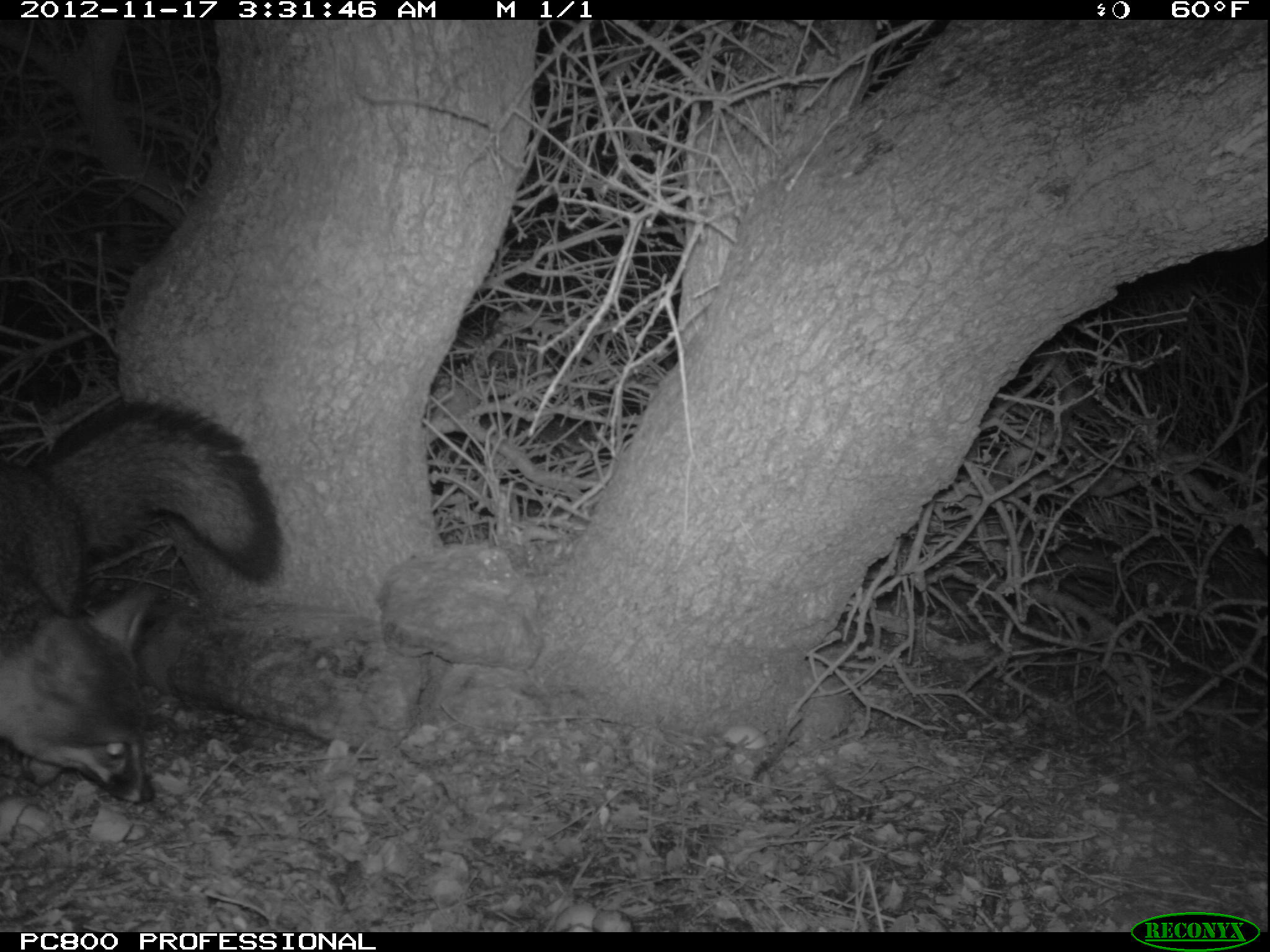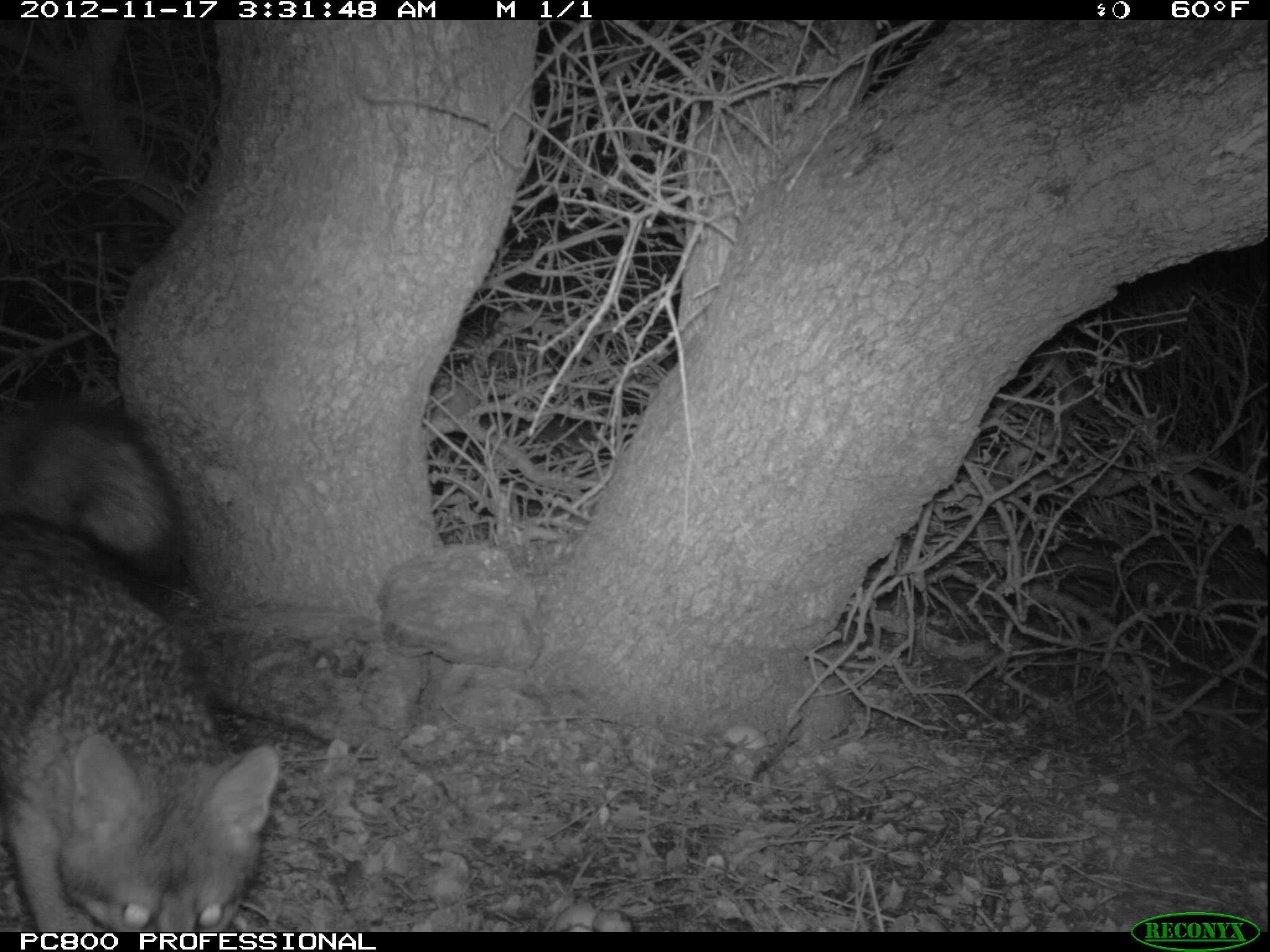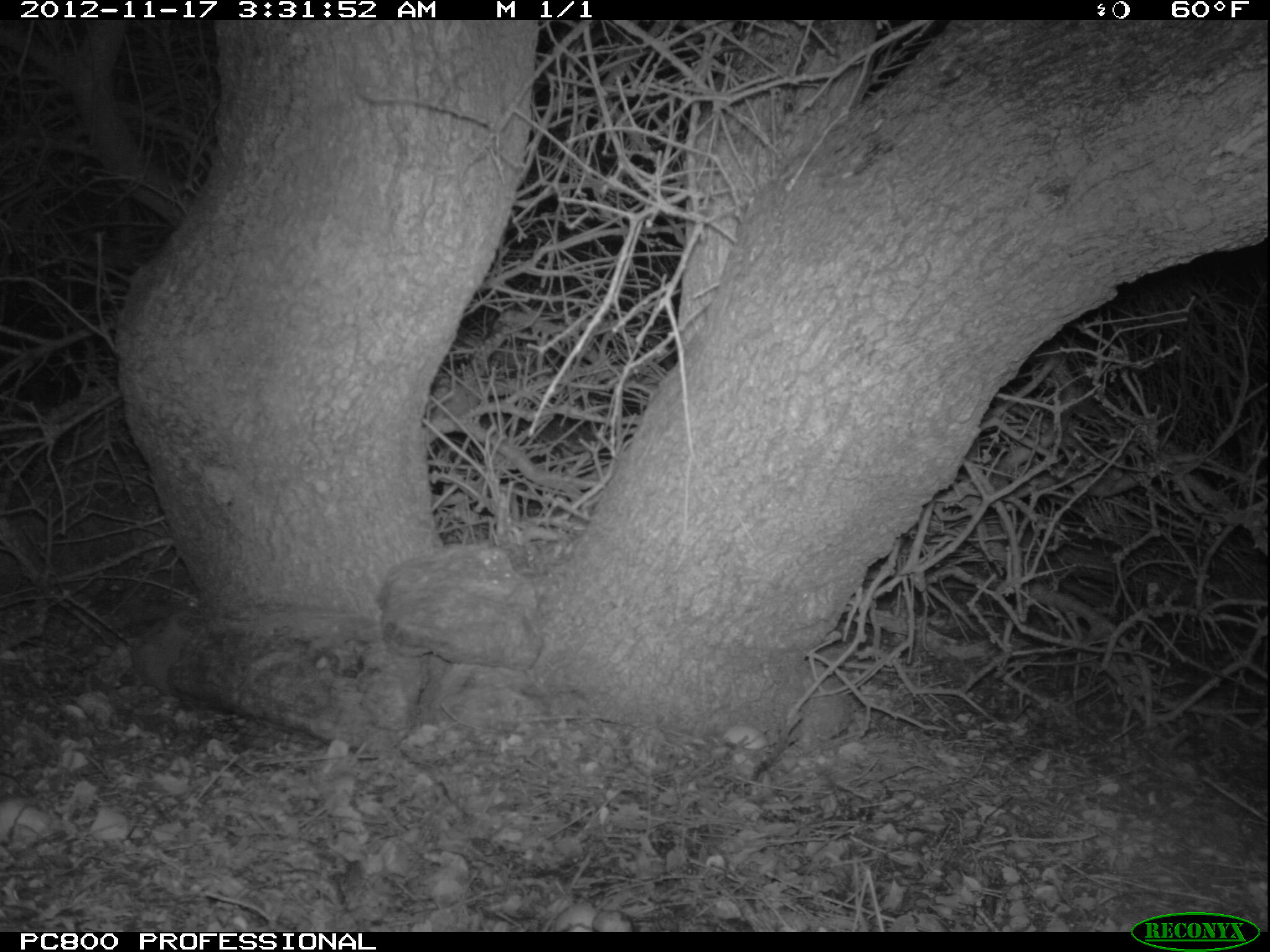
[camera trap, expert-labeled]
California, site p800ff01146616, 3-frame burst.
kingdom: Animalia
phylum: Chordata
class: Mammalia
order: Carnivora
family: Canidae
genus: Urocyon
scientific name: Urocyon littoralis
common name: island fox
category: fox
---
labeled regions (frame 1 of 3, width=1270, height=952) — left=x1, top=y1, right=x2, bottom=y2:
fox: left=0, top=399, right=281, bottom=803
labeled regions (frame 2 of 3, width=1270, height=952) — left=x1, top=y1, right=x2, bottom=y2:
fox: left=0, top=400, right=280, bottom=932